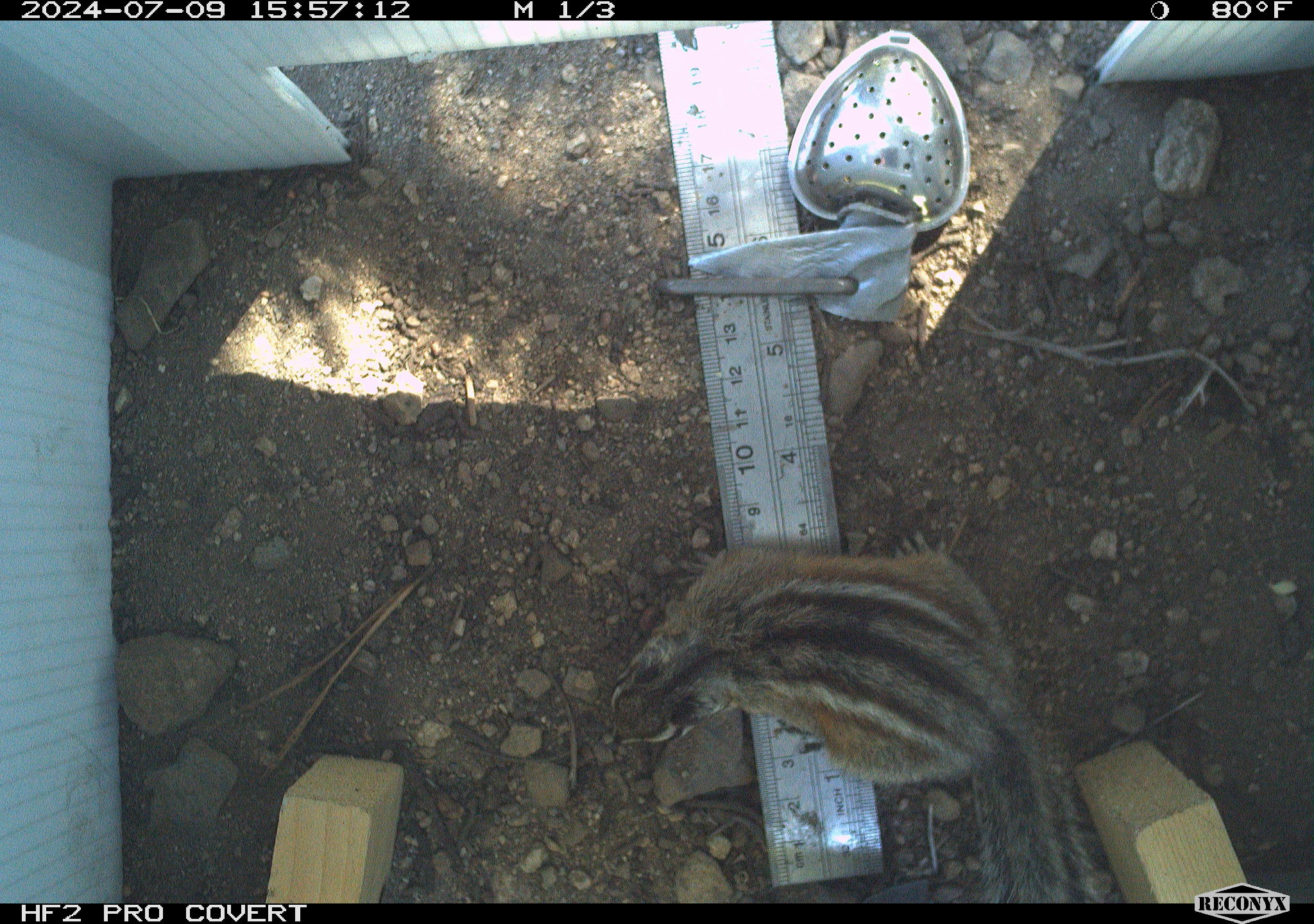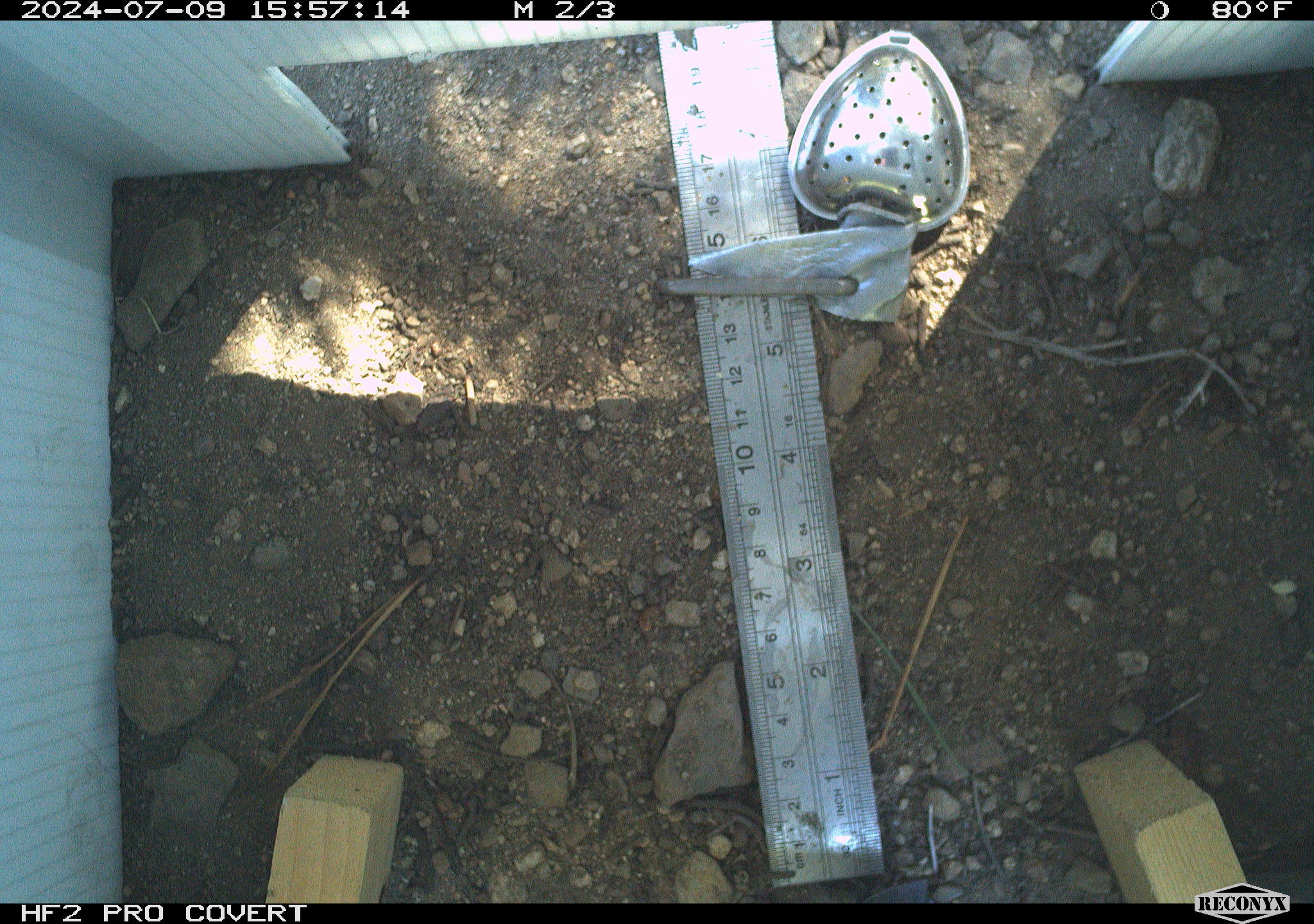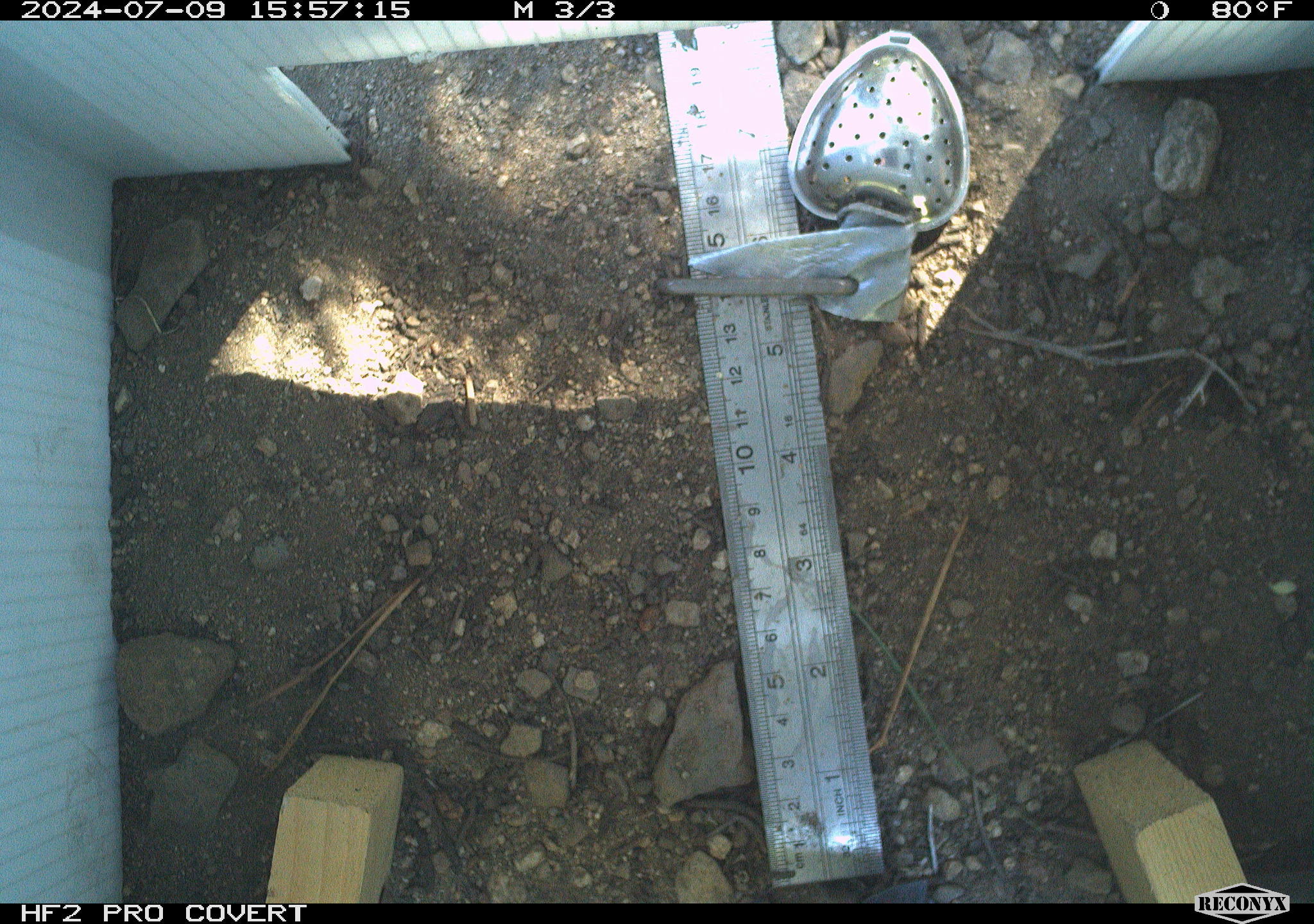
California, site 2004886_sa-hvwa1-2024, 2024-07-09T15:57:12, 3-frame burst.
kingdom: Animalia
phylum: Chordata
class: Mammalia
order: Rodentia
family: Sciuridae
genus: Neotamias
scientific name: Neotamias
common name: western chipmunks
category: neotamias species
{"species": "neotamias species (western chipmunks) (Neotamias)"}